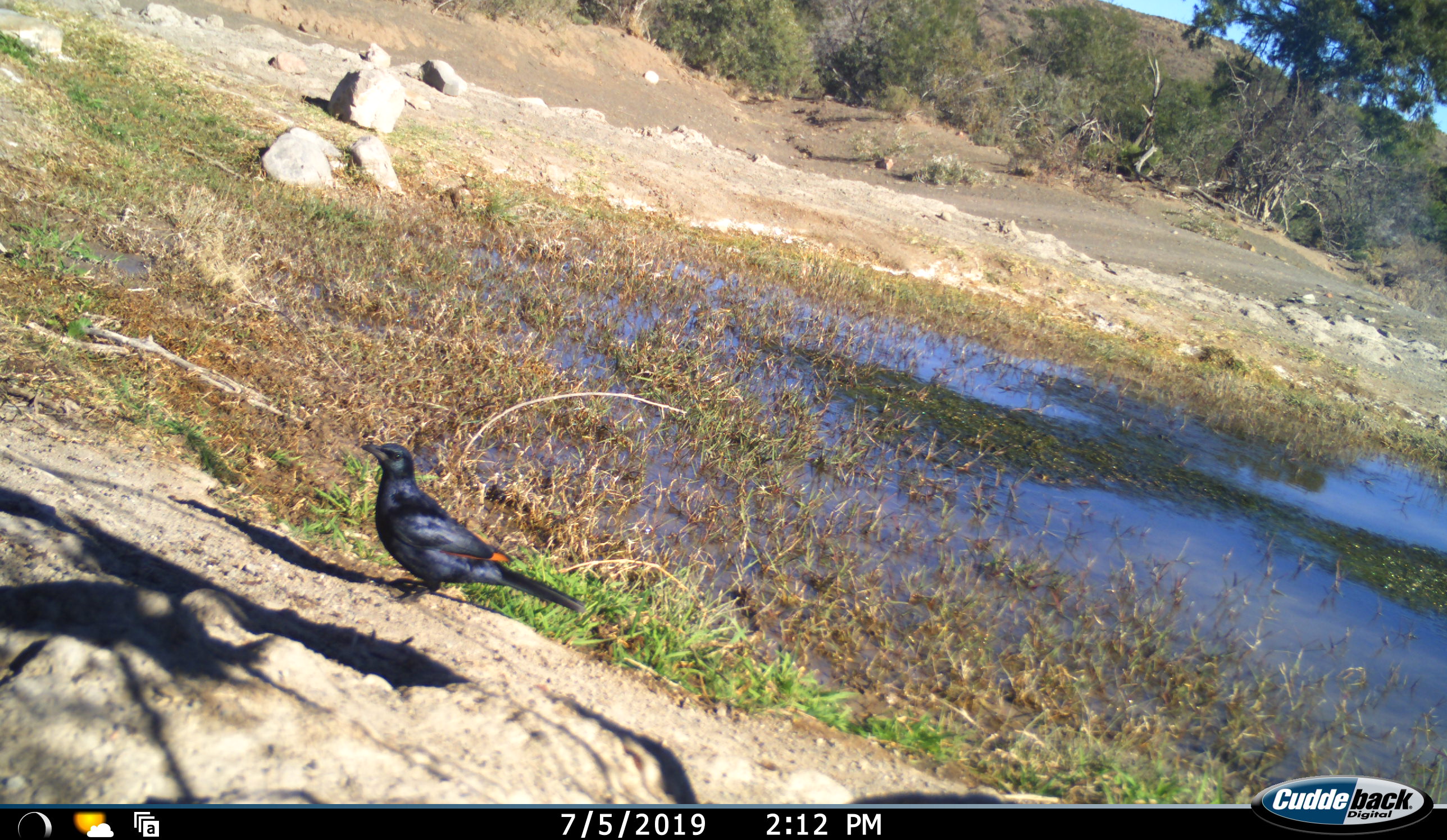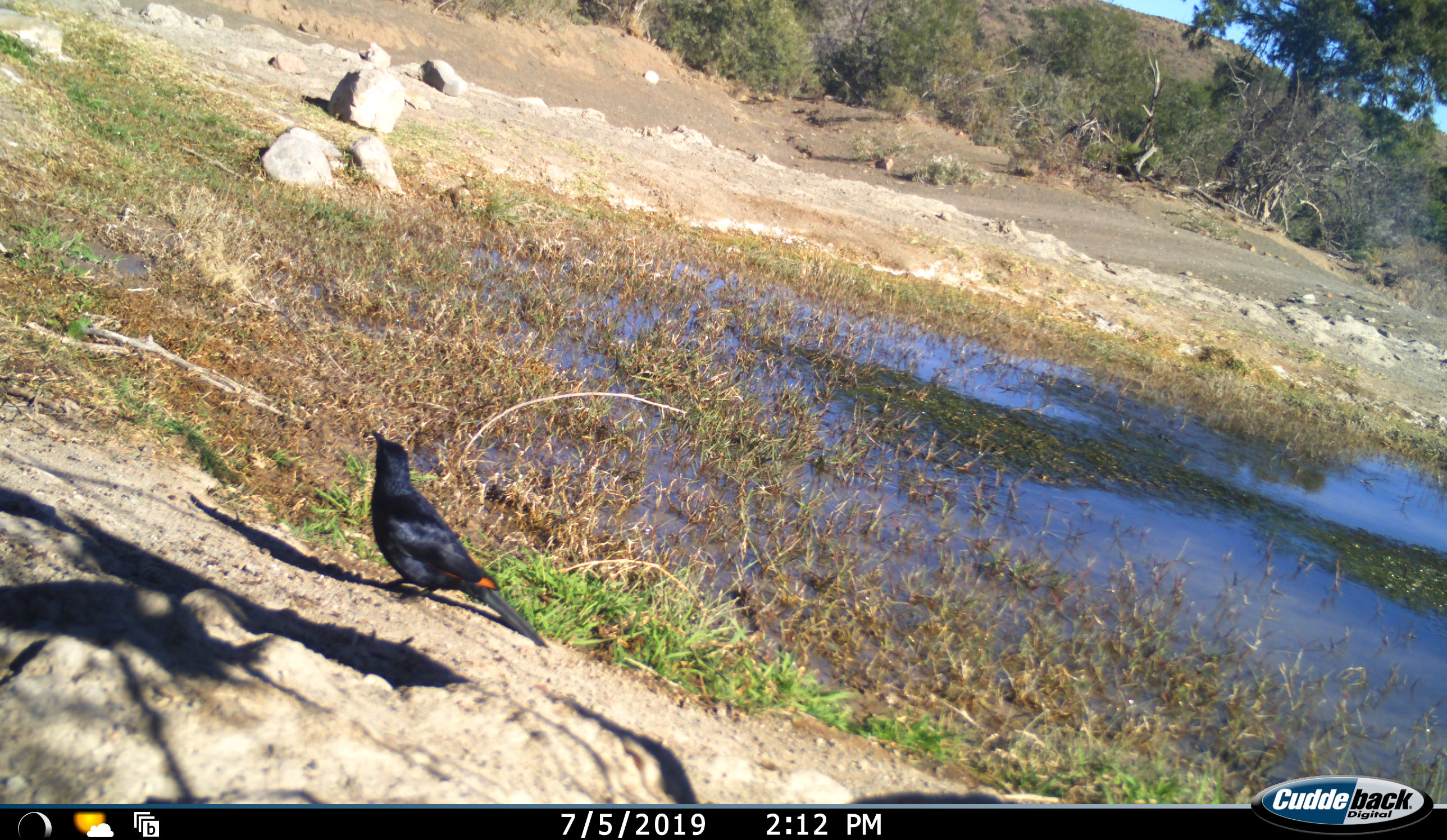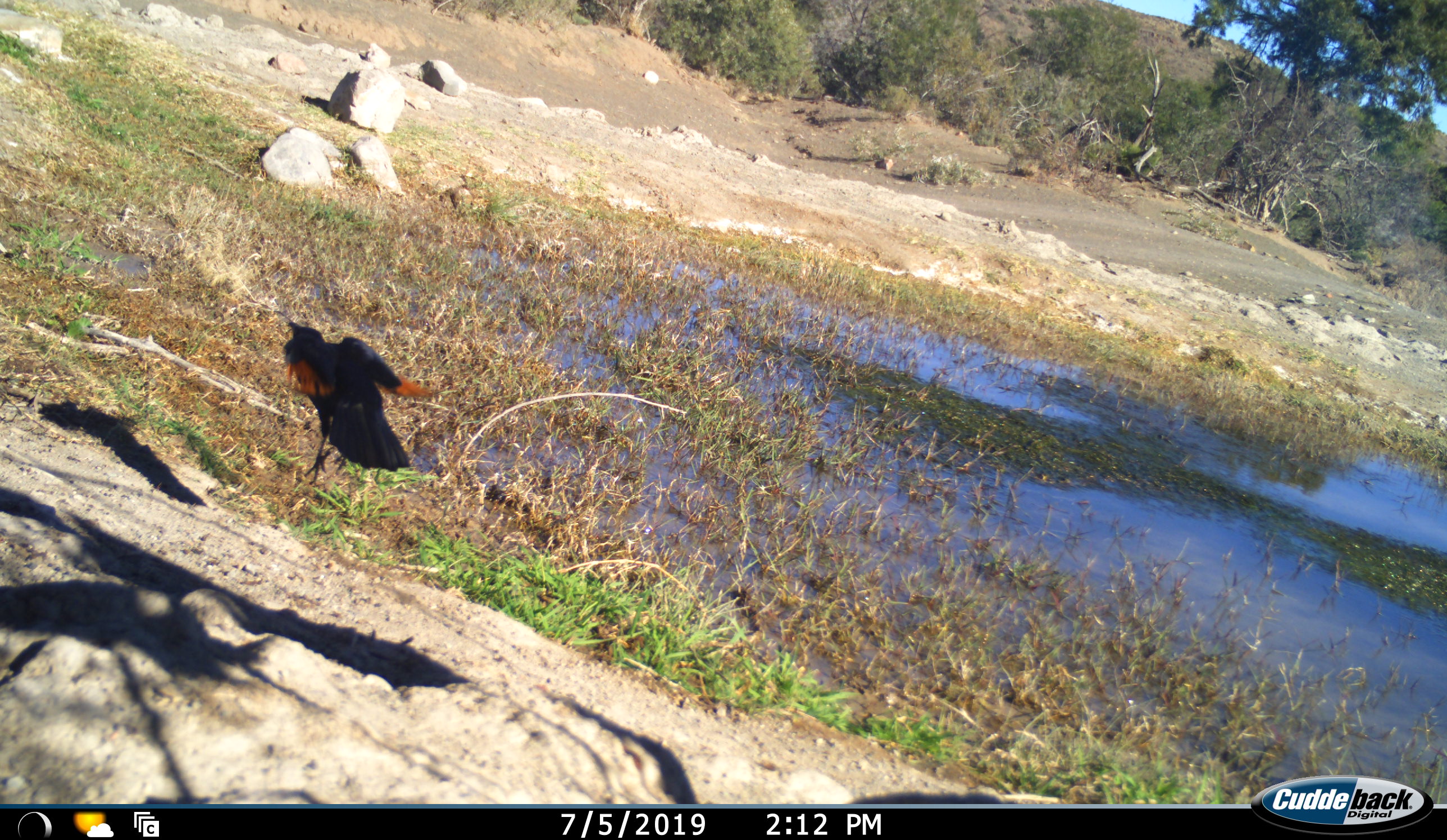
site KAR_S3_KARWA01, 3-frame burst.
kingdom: Animalia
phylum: Chordata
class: Aves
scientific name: Aves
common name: bird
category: birdother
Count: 1.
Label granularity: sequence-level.